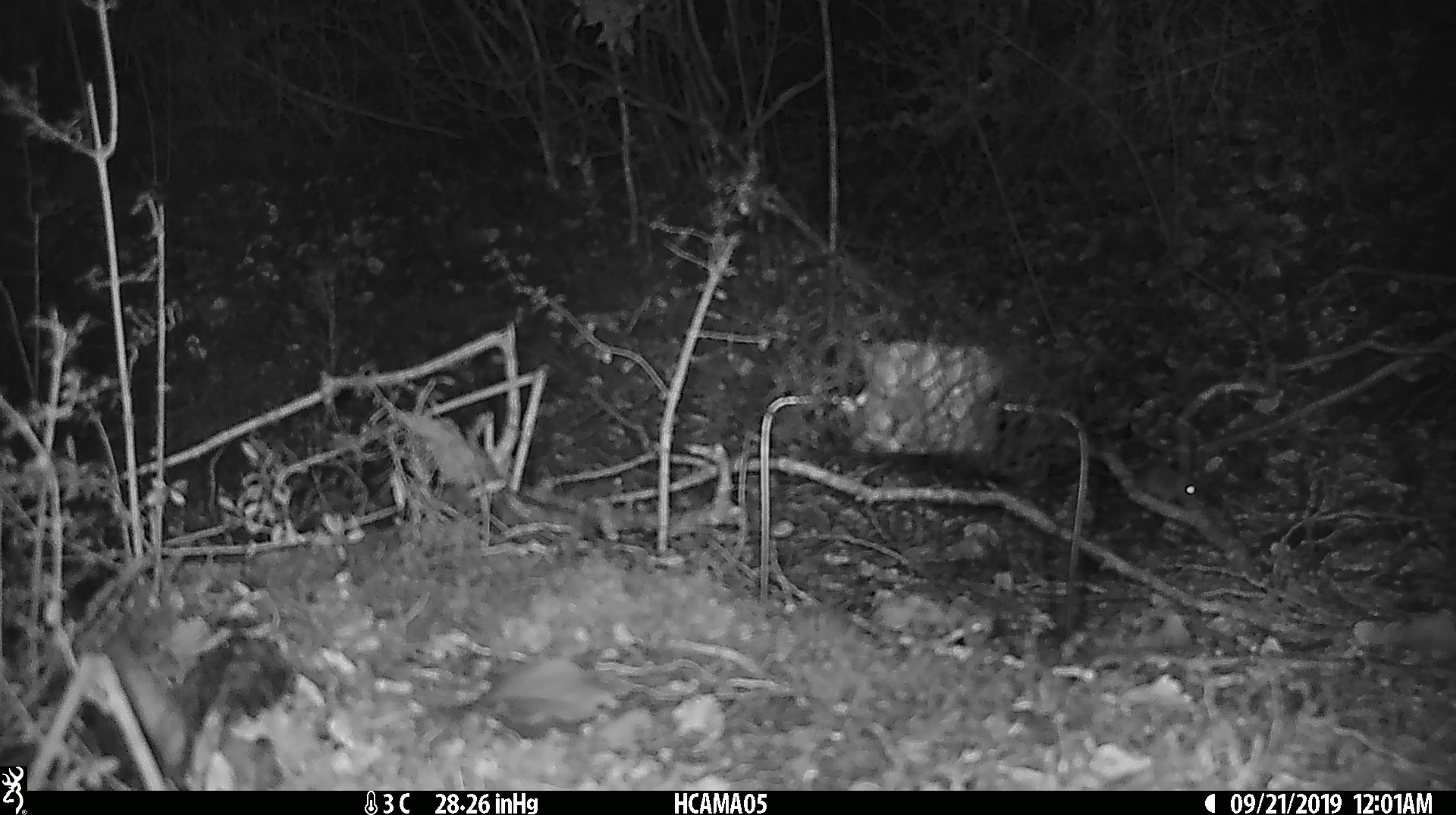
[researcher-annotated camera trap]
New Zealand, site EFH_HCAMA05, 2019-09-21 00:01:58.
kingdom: Animalia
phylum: Chordata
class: Mammalia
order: Rodentia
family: Muridae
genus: Mus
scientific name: Mus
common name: mouse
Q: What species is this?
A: Mouse (Mus).